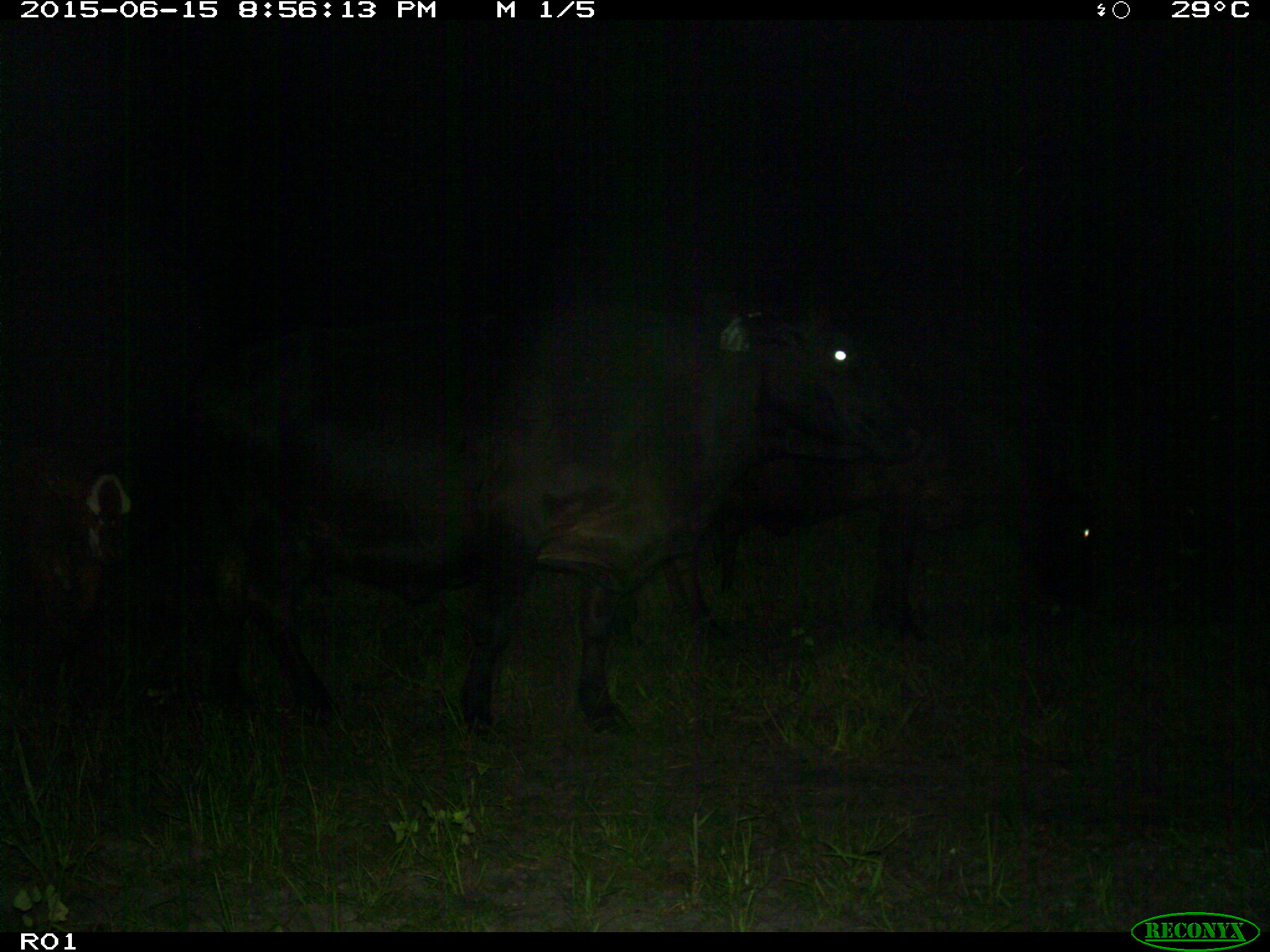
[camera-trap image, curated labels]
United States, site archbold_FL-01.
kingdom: Animalia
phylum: Chordata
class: Mammalia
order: Artiodactyla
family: Bovidae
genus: Bos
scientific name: Bos taurus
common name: domestic cow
Bos taurus (domestic cow).